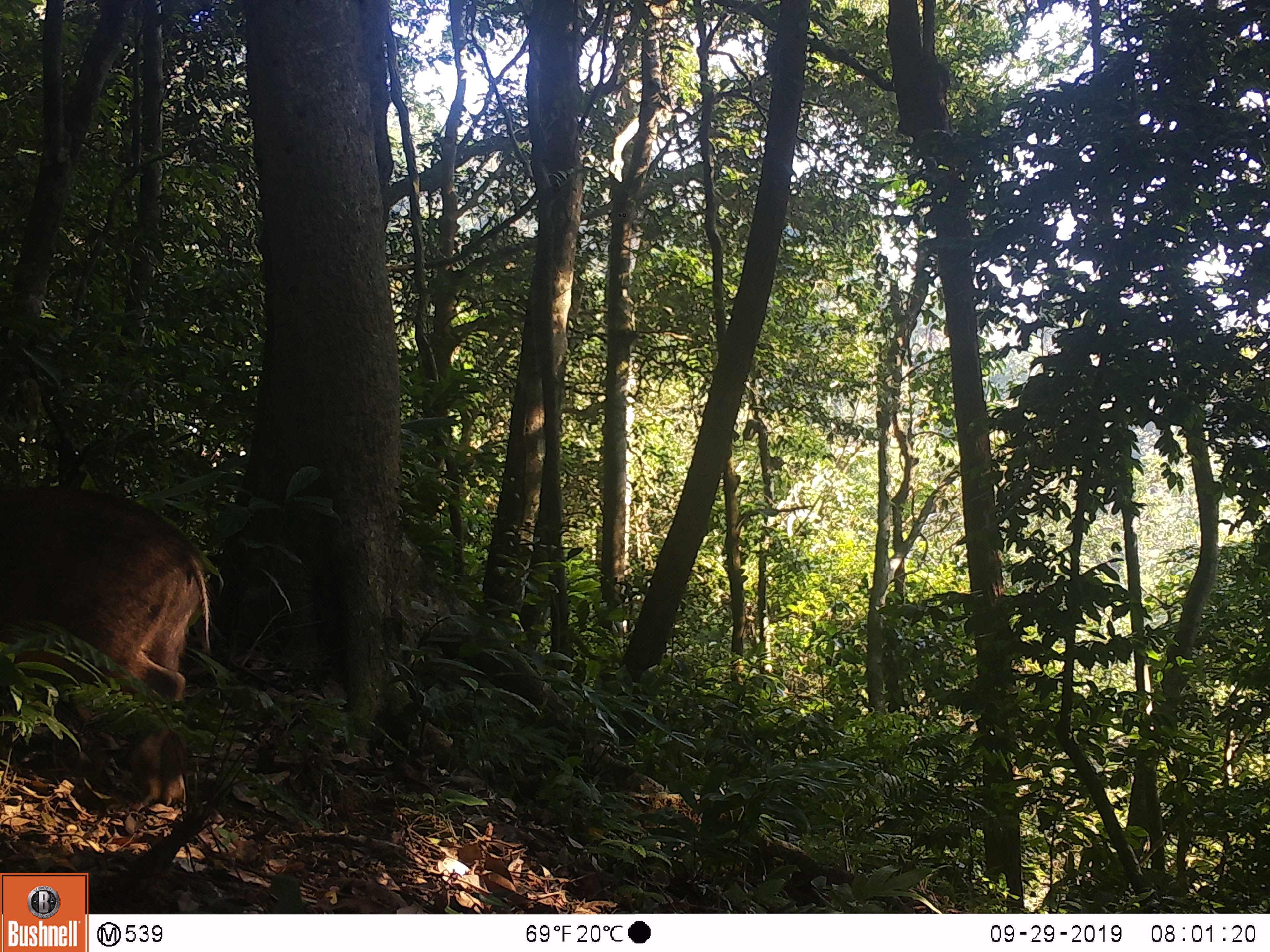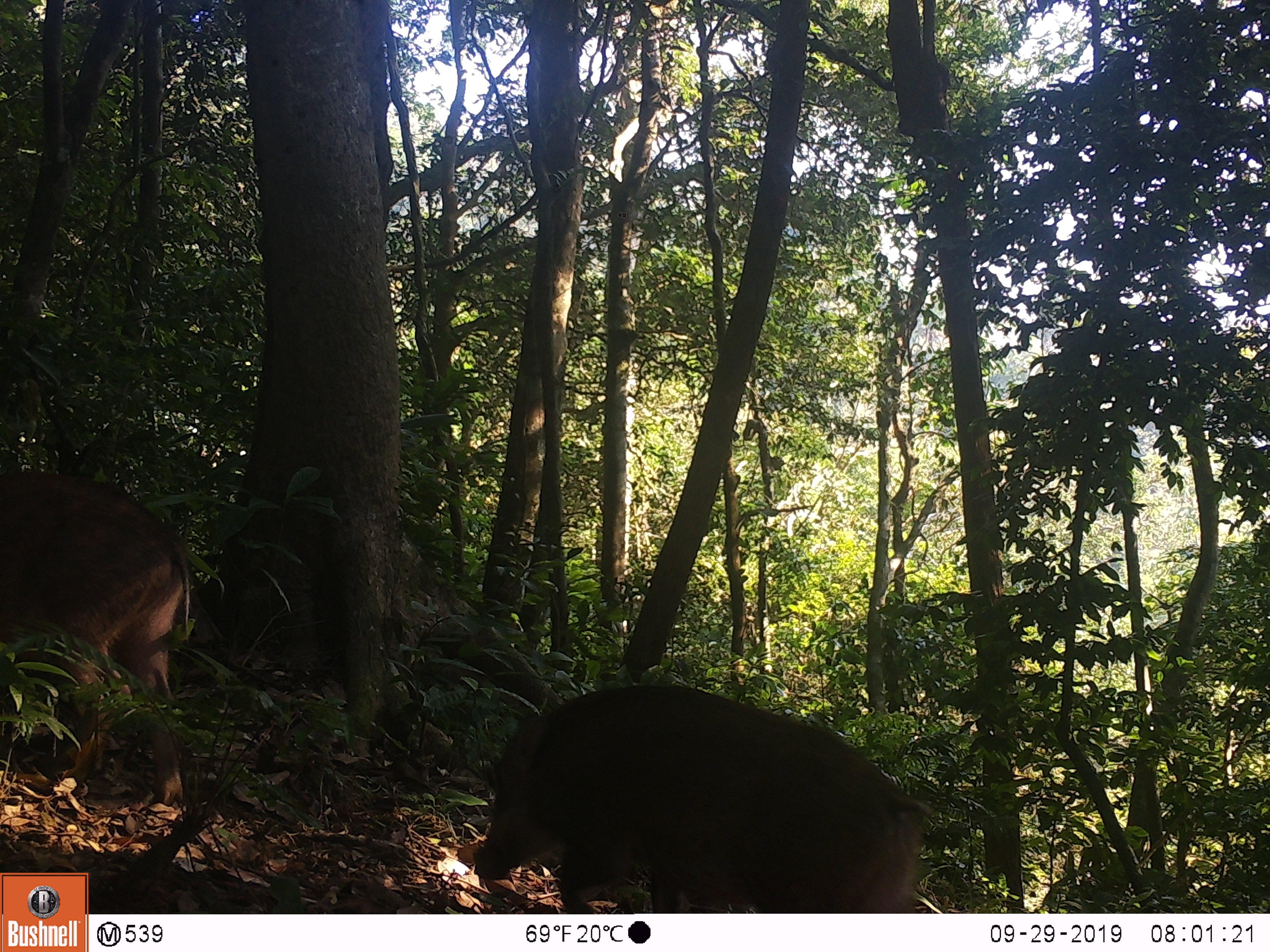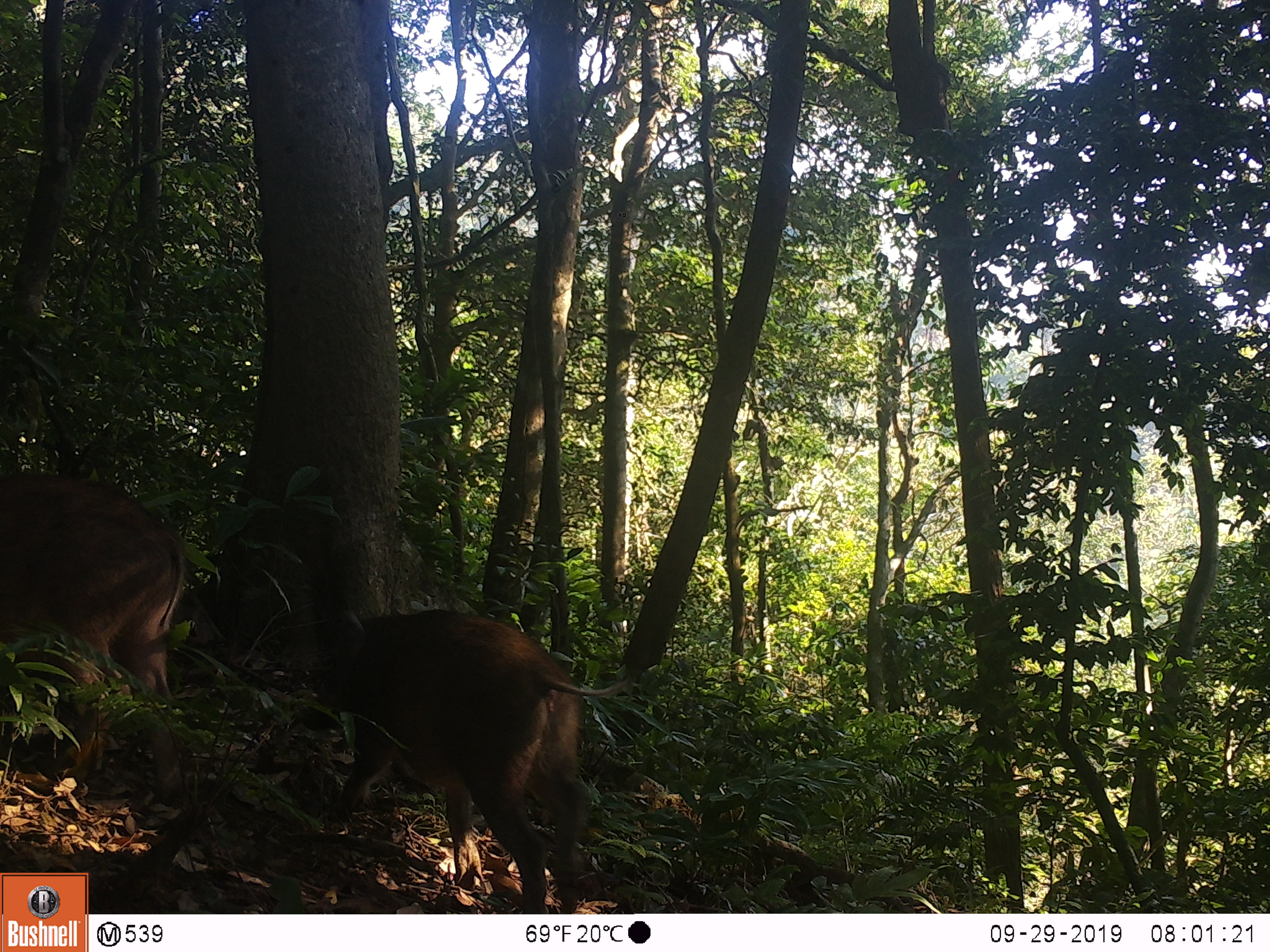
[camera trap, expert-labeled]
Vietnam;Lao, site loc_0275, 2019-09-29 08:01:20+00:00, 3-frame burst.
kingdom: Animalia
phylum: Chordata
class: Mammalia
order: Artiodactyla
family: Suidae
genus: Sus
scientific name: Sus scrofa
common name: eurasian wild pig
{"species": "eurasian wild pig (Sus scrofa)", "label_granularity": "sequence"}